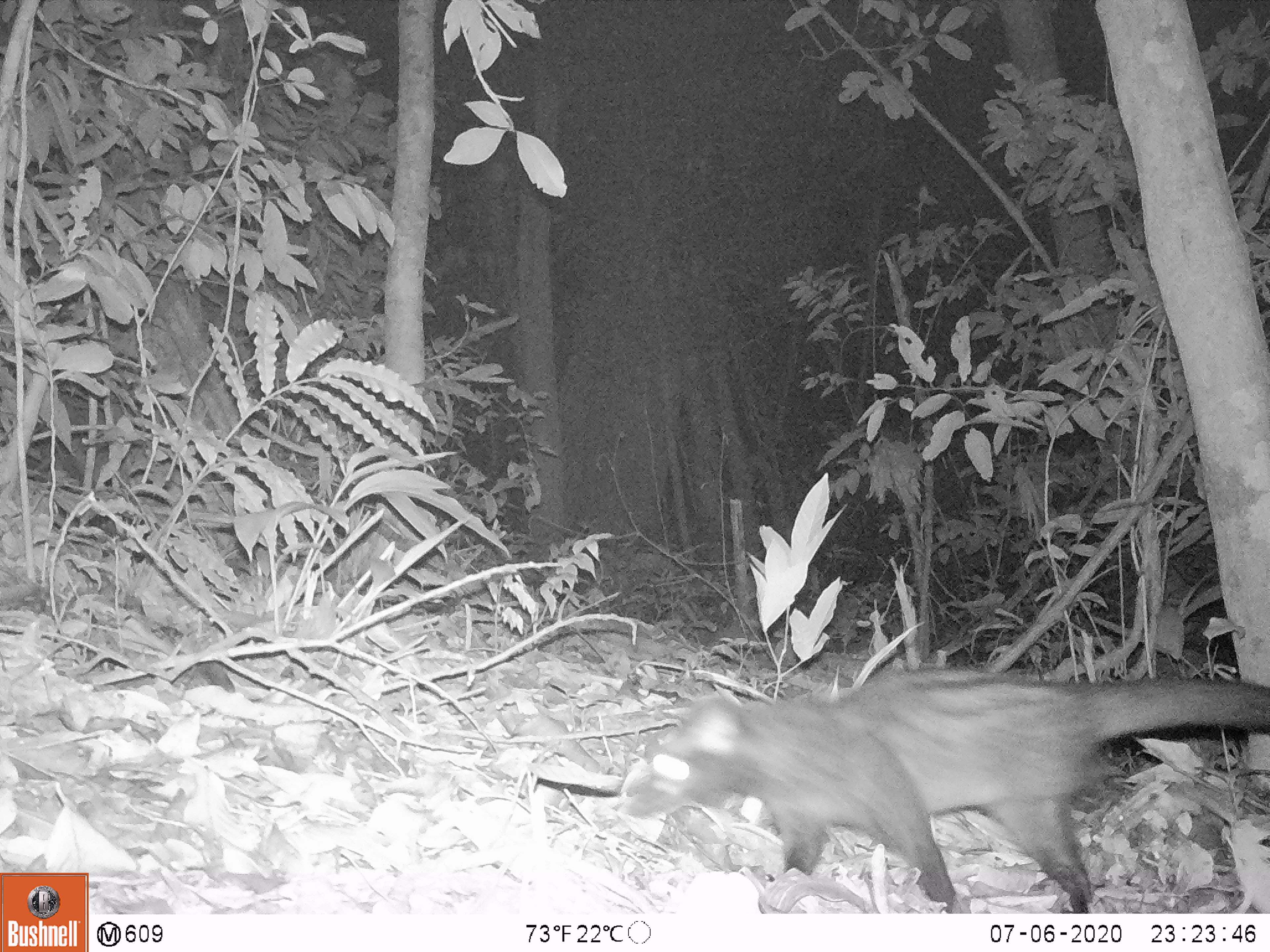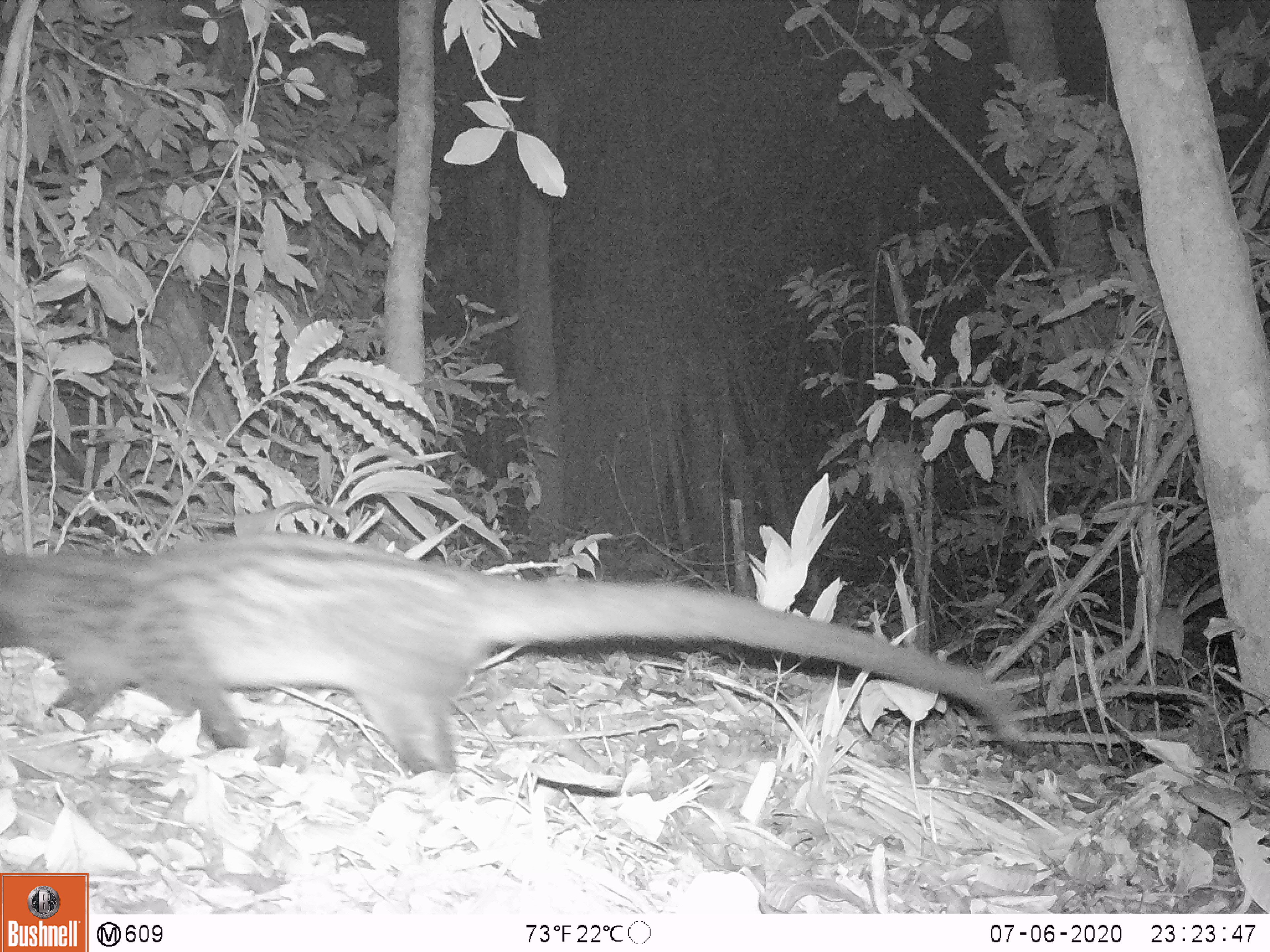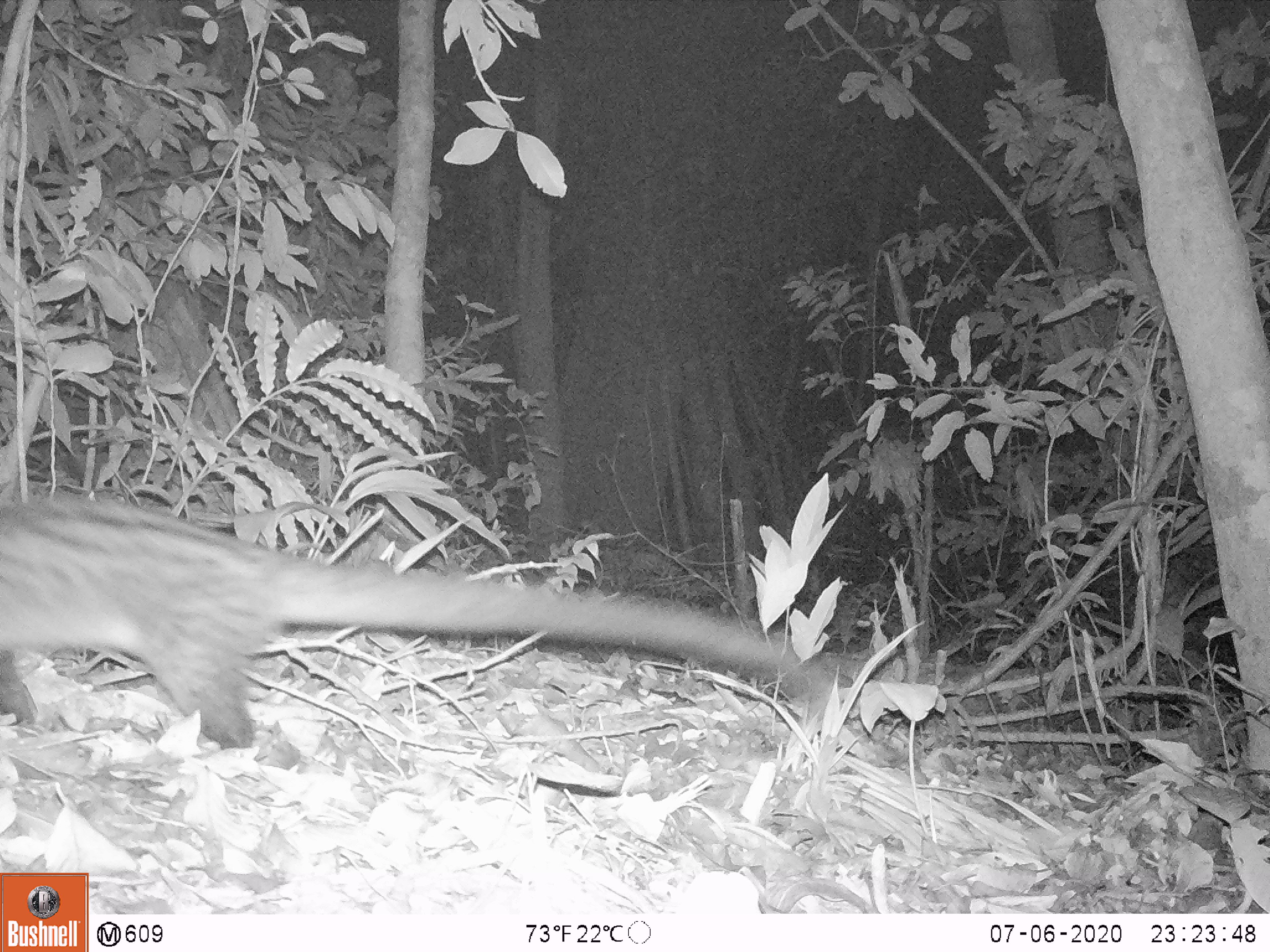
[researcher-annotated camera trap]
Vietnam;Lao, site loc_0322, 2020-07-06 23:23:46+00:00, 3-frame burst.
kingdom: Animalia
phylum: Chordata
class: Mammalia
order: Carnivora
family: Viverridae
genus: Paradoxurus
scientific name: Paradoxurus hermaphroditus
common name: common palm civet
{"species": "common palm civet (Paradoxurus hermaphroditus)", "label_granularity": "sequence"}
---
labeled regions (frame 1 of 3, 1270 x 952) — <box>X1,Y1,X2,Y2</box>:
common palm civet: <box>619,664,1270,911</box>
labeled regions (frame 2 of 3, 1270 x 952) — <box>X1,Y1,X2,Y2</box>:
common palm civet: <box>0,528,1024,772</box>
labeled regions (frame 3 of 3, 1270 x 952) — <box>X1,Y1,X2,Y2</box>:
common palm civet: <box>0,487,831,749</box>